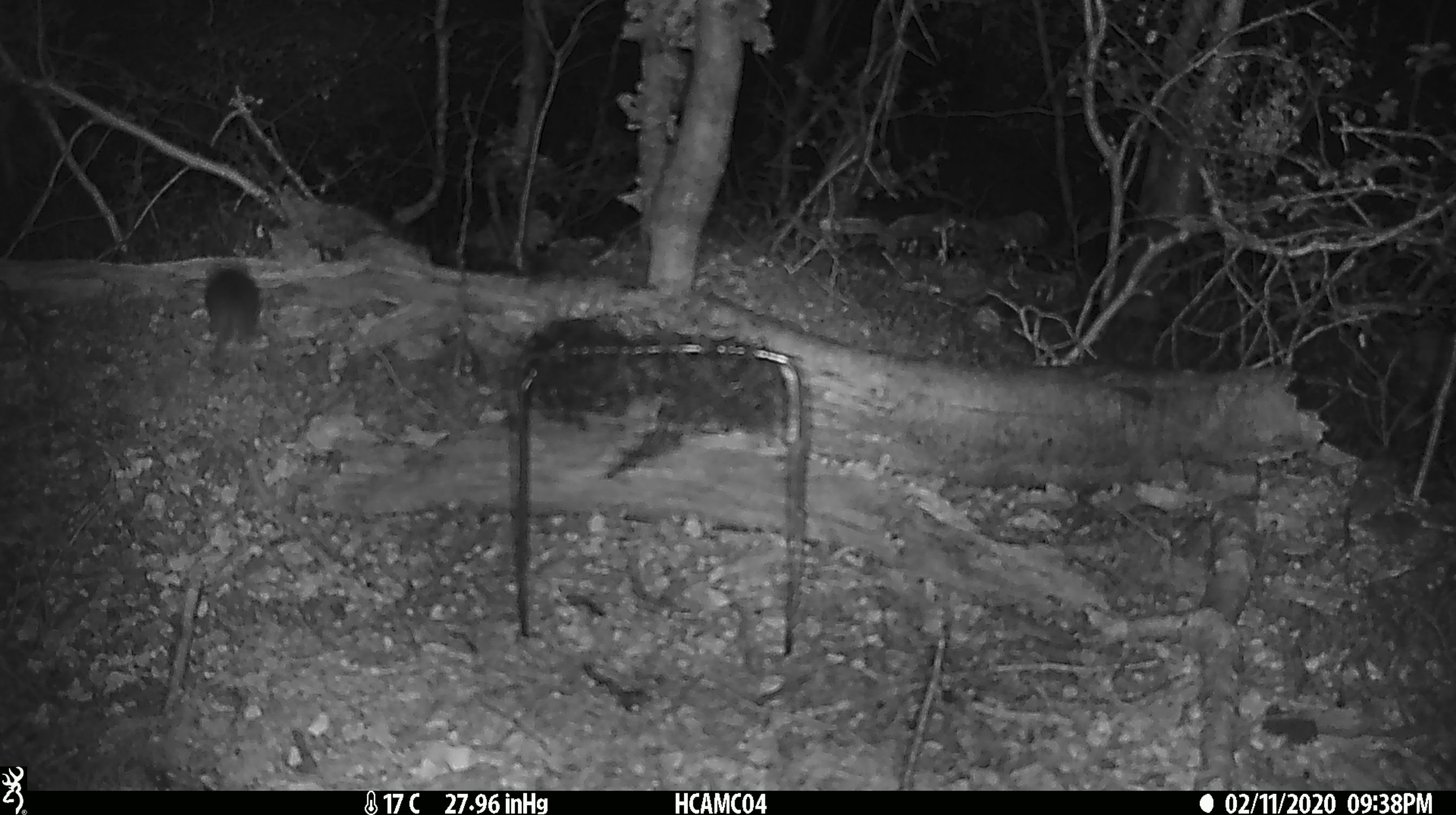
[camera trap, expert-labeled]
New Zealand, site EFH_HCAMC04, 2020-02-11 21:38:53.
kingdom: Animalia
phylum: Chordata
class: Mammalia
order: Rodentia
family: Muridae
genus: Mus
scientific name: Mus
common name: mouse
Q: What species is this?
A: Mouse (Mus).